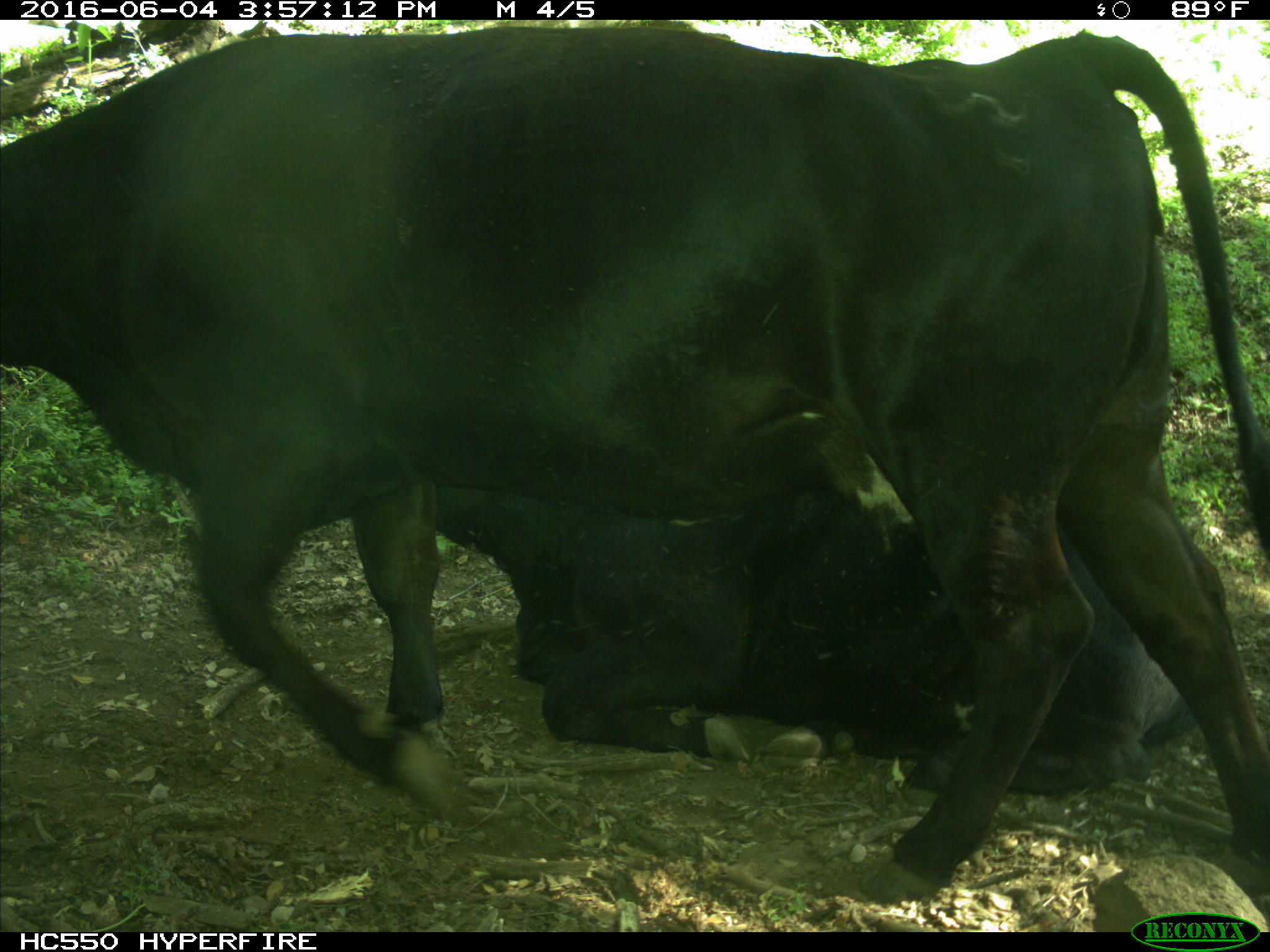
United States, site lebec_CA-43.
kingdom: Animalia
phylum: Chordata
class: Mammalia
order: Artiodactyla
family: Bovidae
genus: Bos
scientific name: Bos taurus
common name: domestic cow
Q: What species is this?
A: Bos taurus (domestic cow).